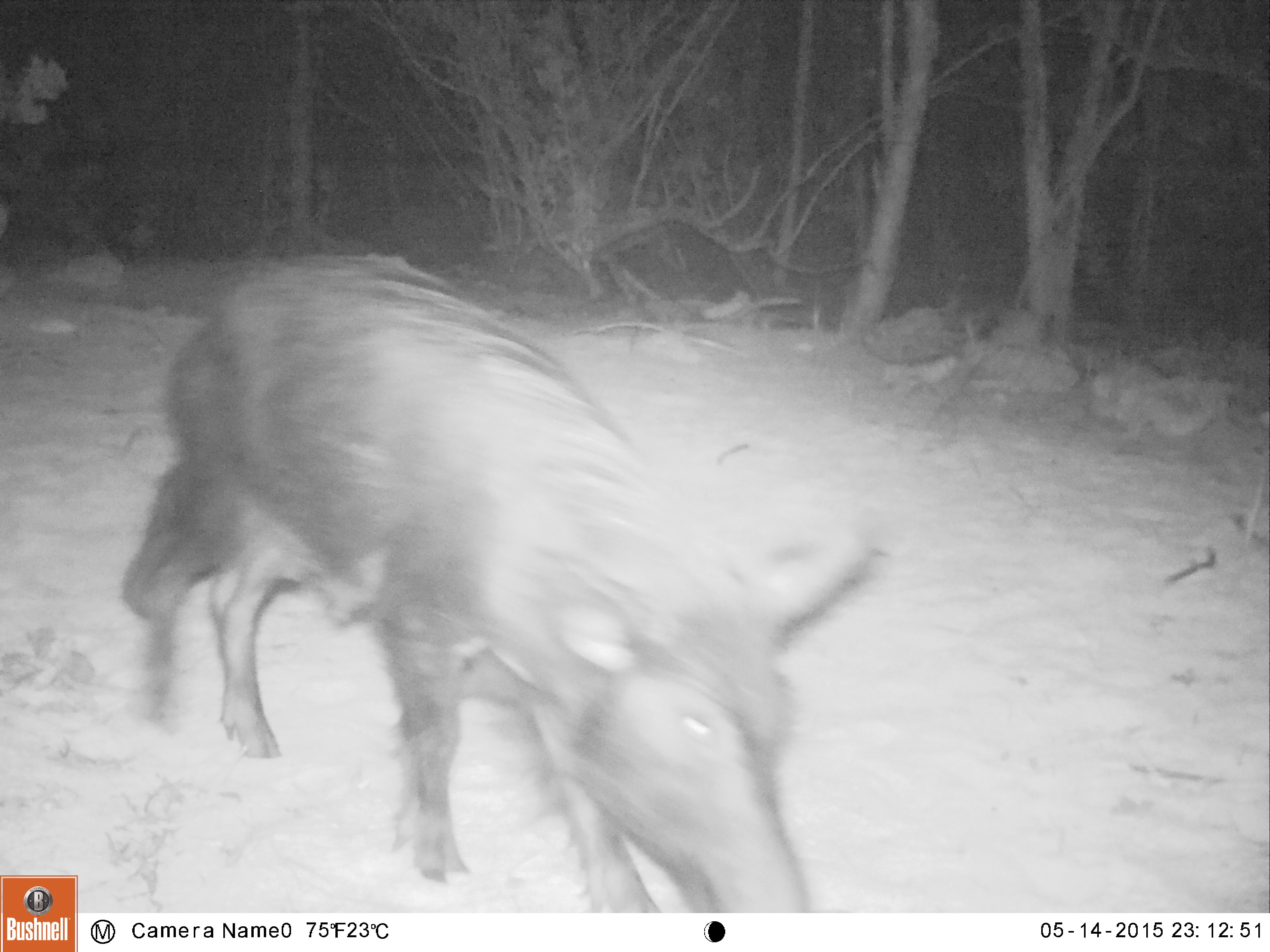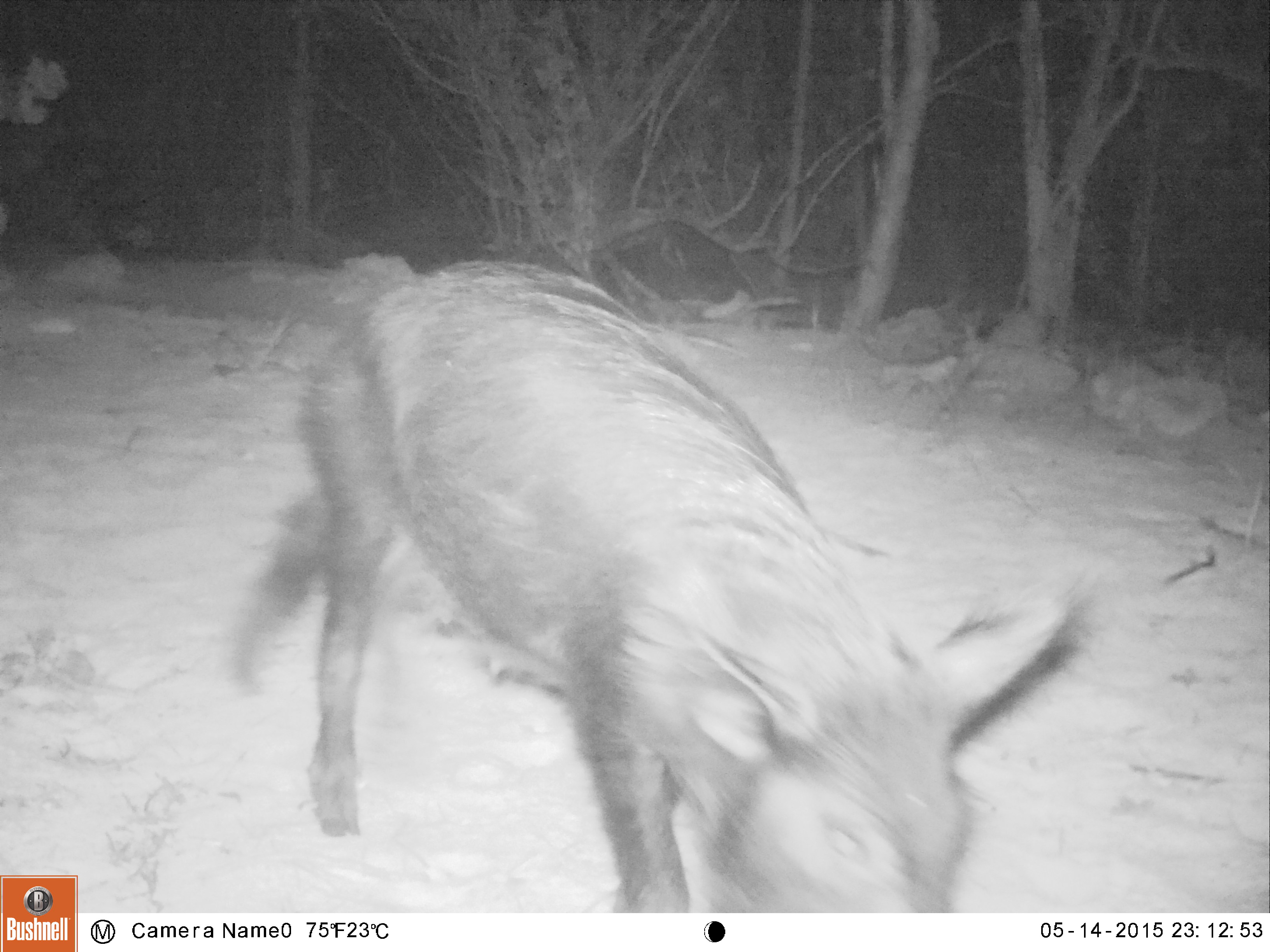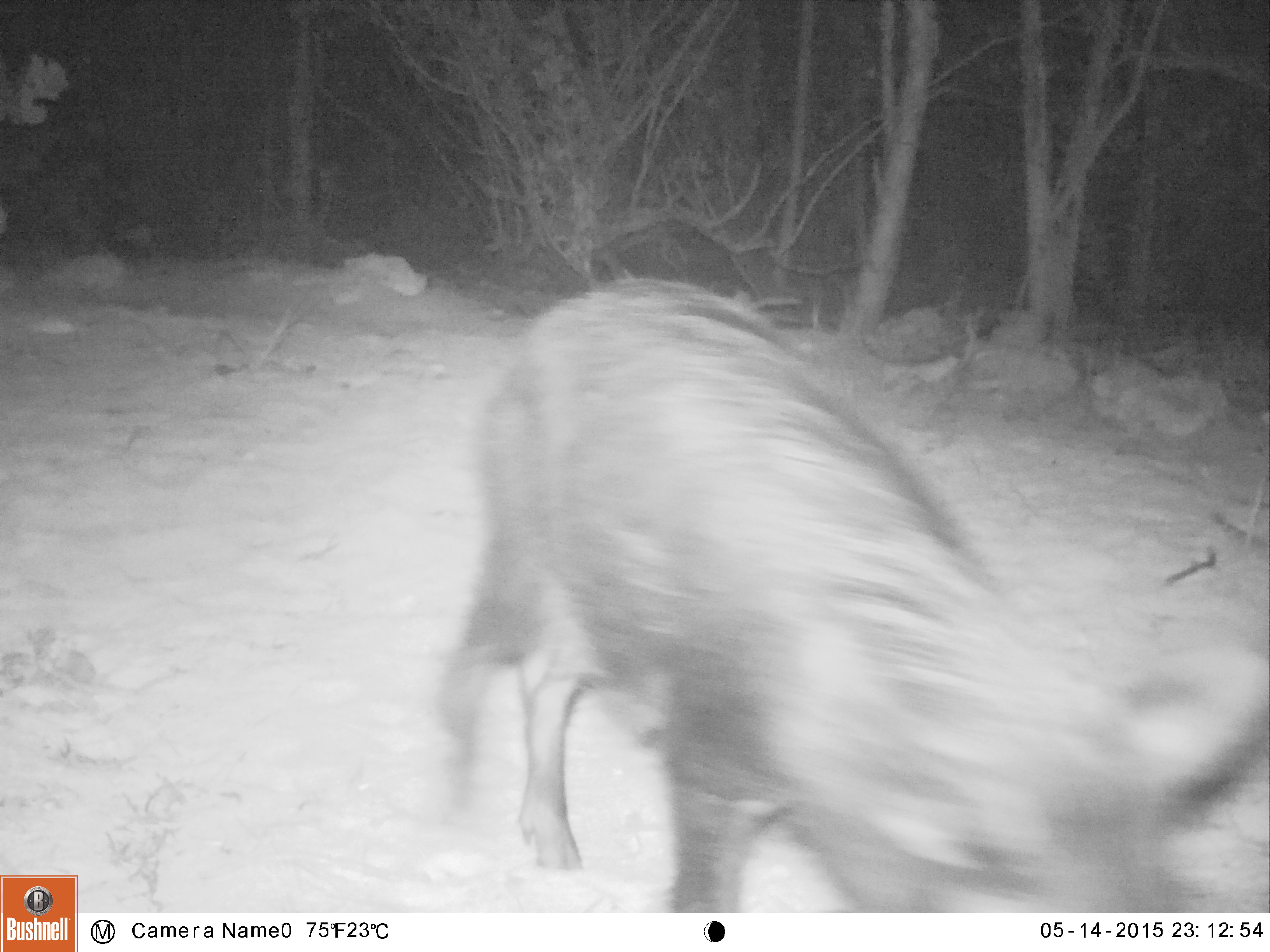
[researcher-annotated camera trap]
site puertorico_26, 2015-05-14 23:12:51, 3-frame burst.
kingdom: Animalia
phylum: Chordata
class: Mammalia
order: Artiodactyla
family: Suidae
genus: Sus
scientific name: Sus scrofa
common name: pig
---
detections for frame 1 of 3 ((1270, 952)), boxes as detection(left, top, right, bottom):
pig: detection(121, 247, 895, 906)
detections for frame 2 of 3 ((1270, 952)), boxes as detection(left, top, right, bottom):
pig: detection(216, 259, 1110, 906)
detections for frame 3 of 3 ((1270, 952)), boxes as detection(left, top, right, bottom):
pig: detection(426, 275, 1267, 909)